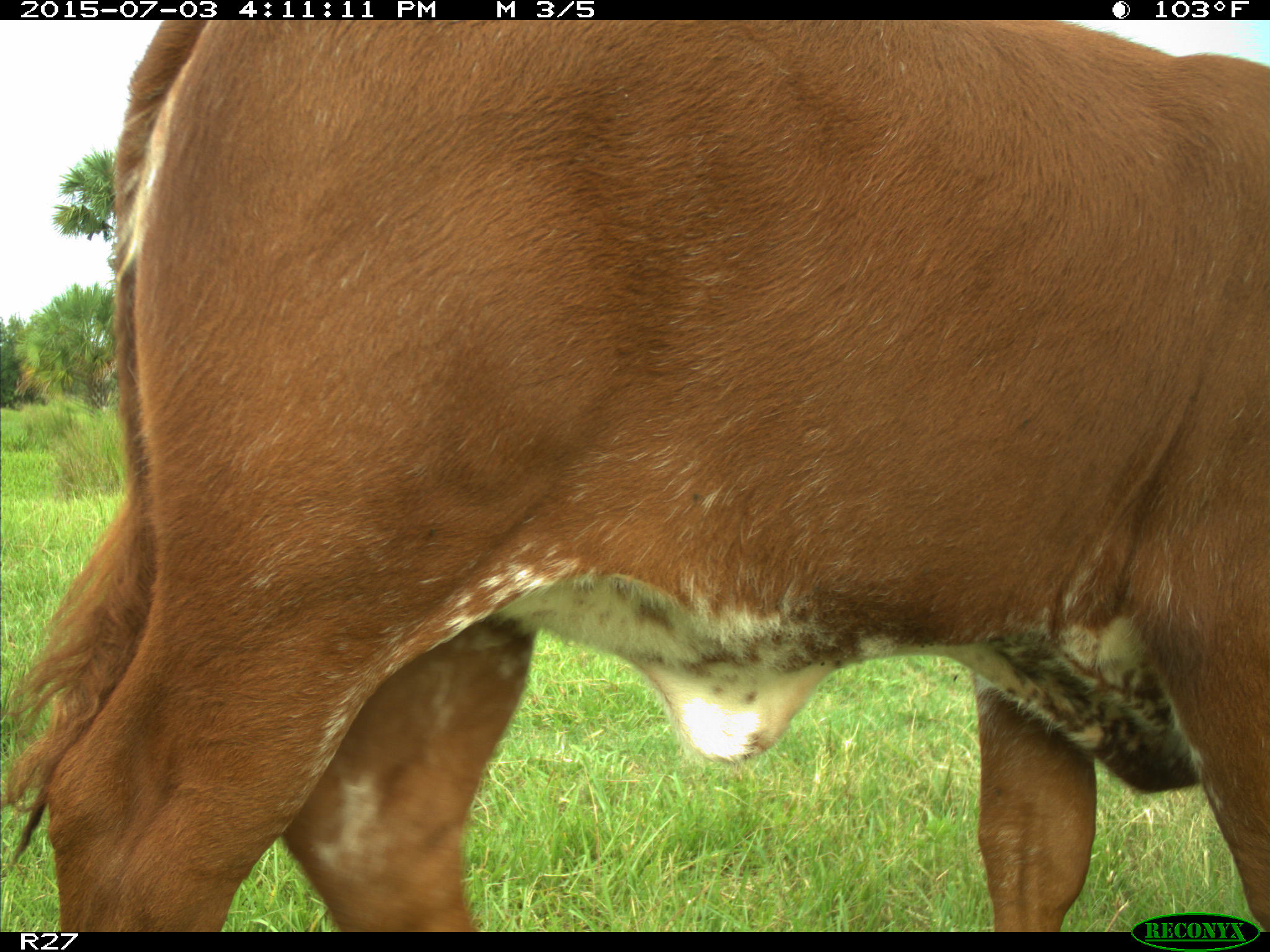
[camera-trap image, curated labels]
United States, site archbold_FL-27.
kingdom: Animalia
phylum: Chordata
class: Mammalia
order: Artiodactyla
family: Bovidae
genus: Bos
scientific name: Bos taurus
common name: domestic cow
Bos taurus (domestic cow).